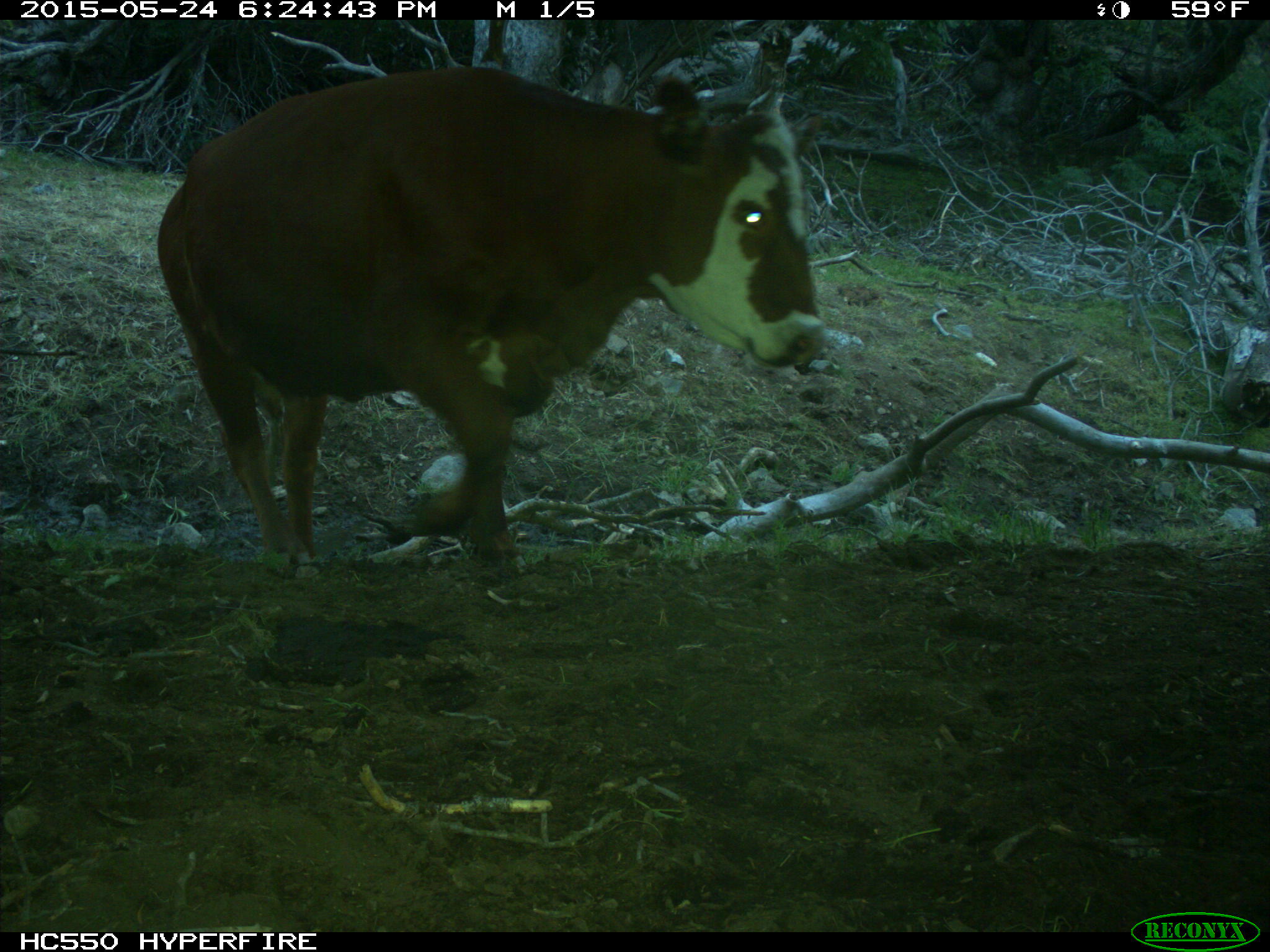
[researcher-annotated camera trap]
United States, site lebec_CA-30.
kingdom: Animalia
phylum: Chordata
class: Mammalia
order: Artiodactyla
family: Bovidae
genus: Bos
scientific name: Bos taurus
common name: domestic cow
Bos taurus (domestic cow).